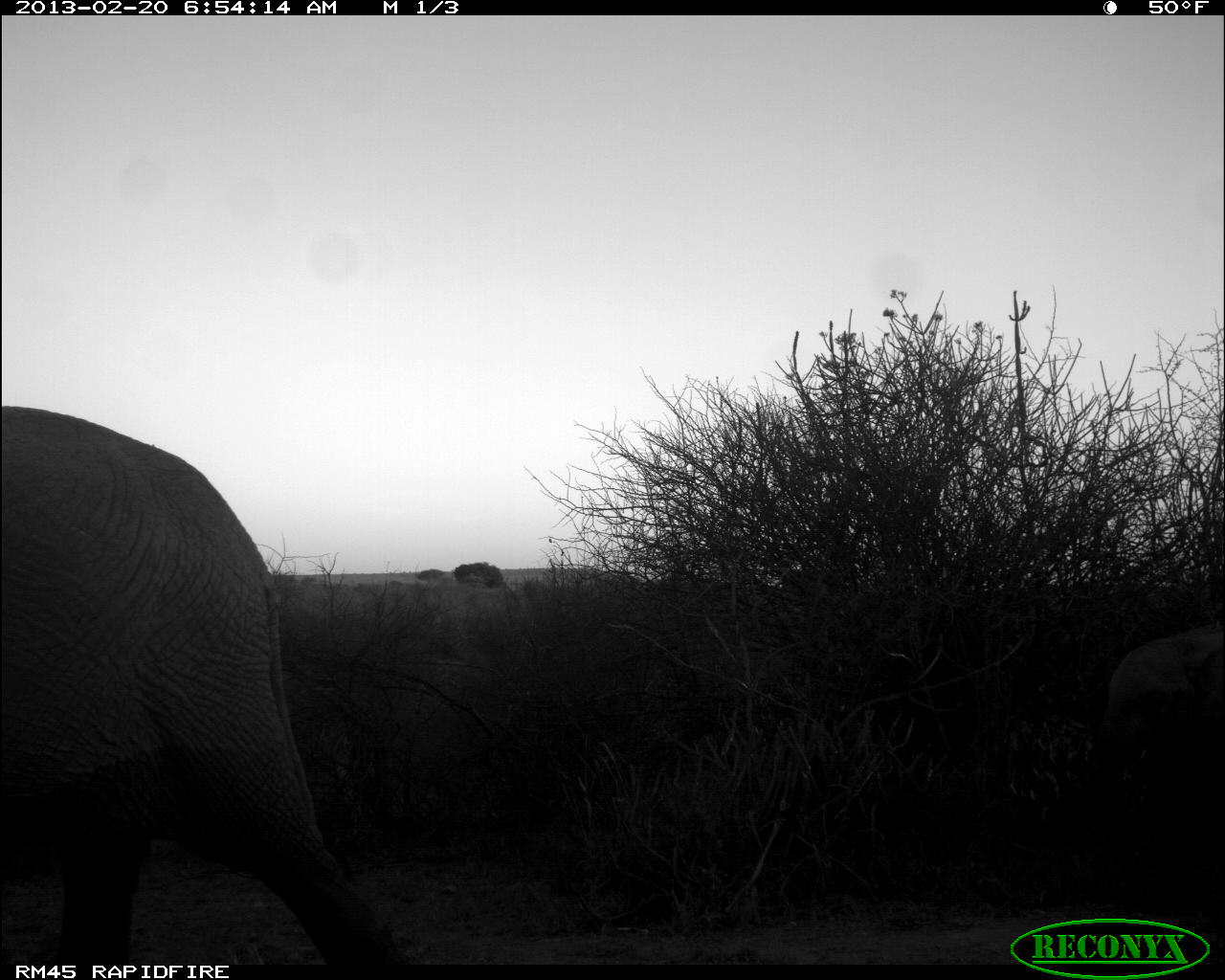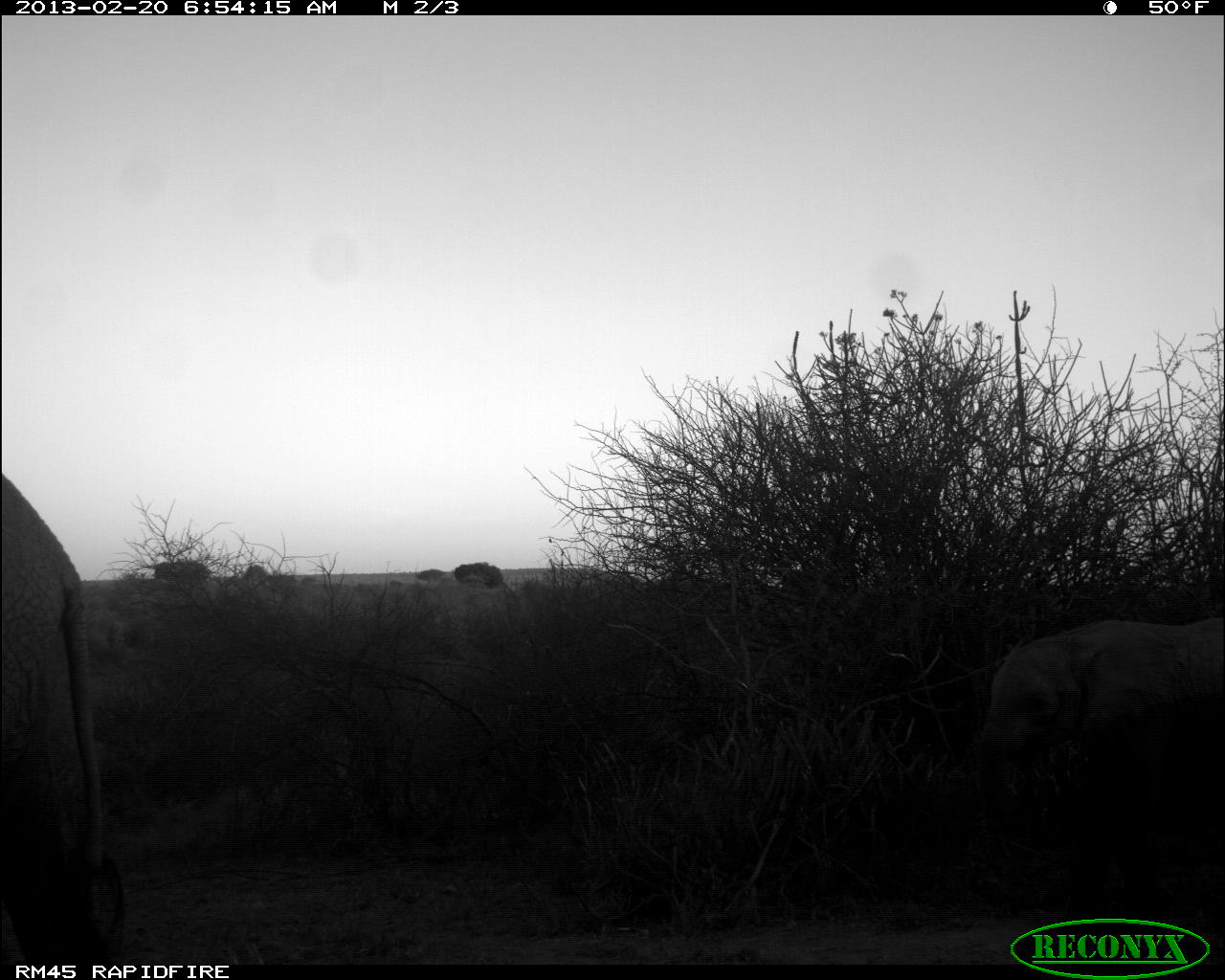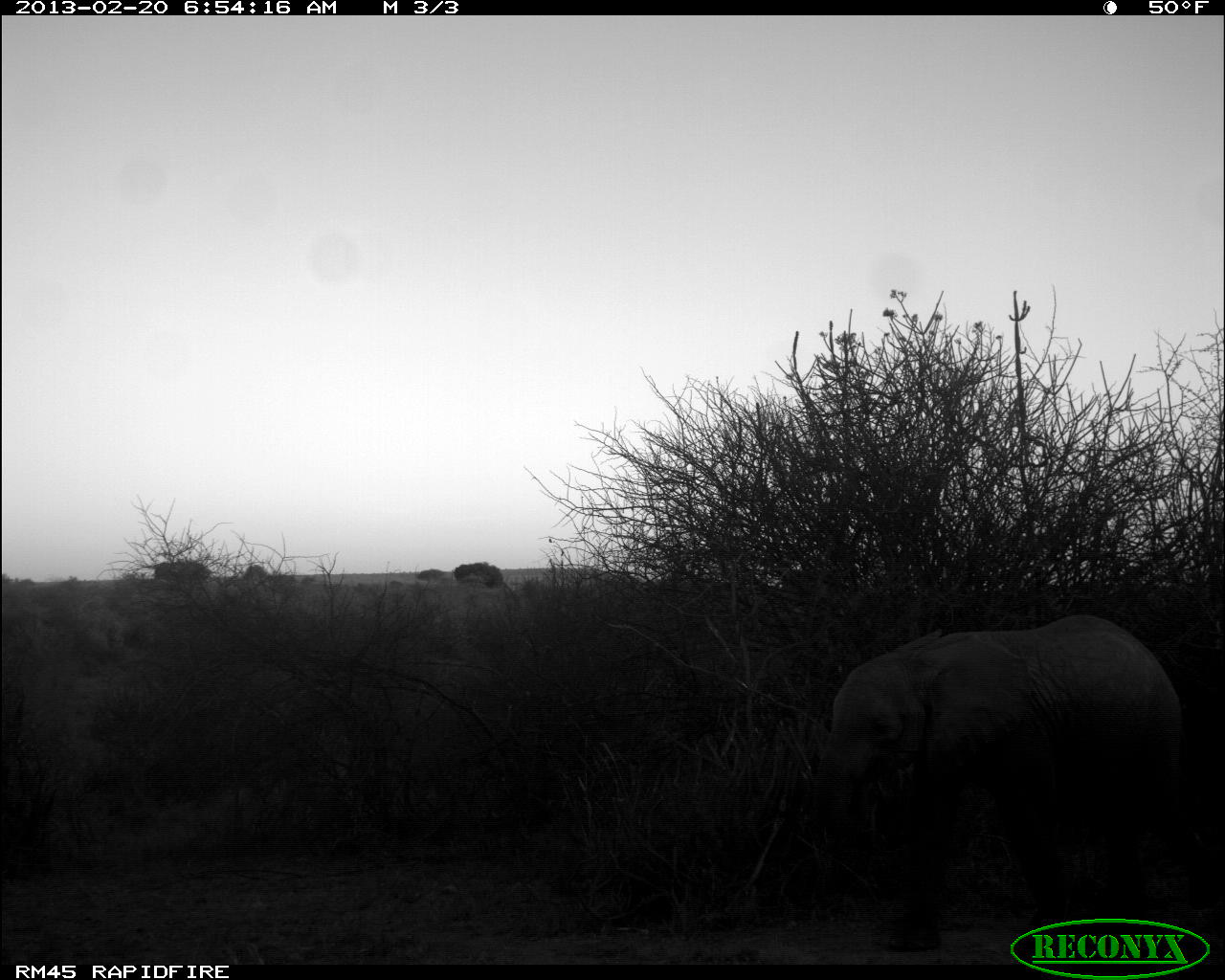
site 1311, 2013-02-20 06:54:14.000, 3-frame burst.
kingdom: Animalia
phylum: Chordata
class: Mammalia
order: Proboscidea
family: Elephantidae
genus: Loxodonta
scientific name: Loxodonta africana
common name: african bush elephant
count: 2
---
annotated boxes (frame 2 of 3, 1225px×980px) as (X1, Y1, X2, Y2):
loxodonta africana: (980, 617, 1223, 880); (0, 470, 112, 960)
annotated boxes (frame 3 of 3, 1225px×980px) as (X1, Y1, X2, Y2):
loxodonta africana: (825, 613, 1184, 952)